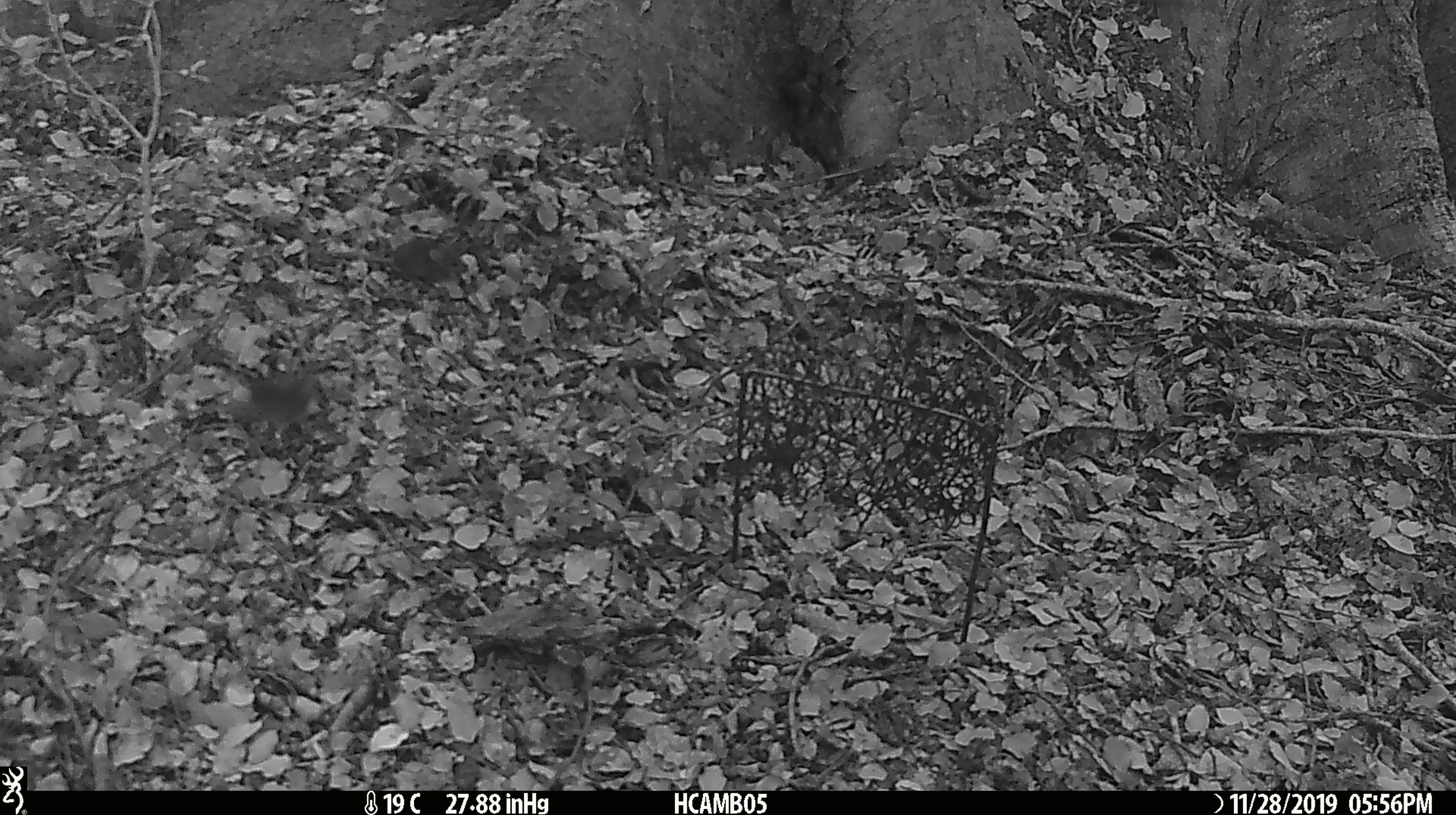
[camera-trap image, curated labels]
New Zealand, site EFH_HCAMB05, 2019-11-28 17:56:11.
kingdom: Animalia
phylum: Chordata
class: Mammalia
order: Rodentia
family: Muridae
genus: Mus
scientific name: Mus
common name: mouse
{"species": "mouse (Mus)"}